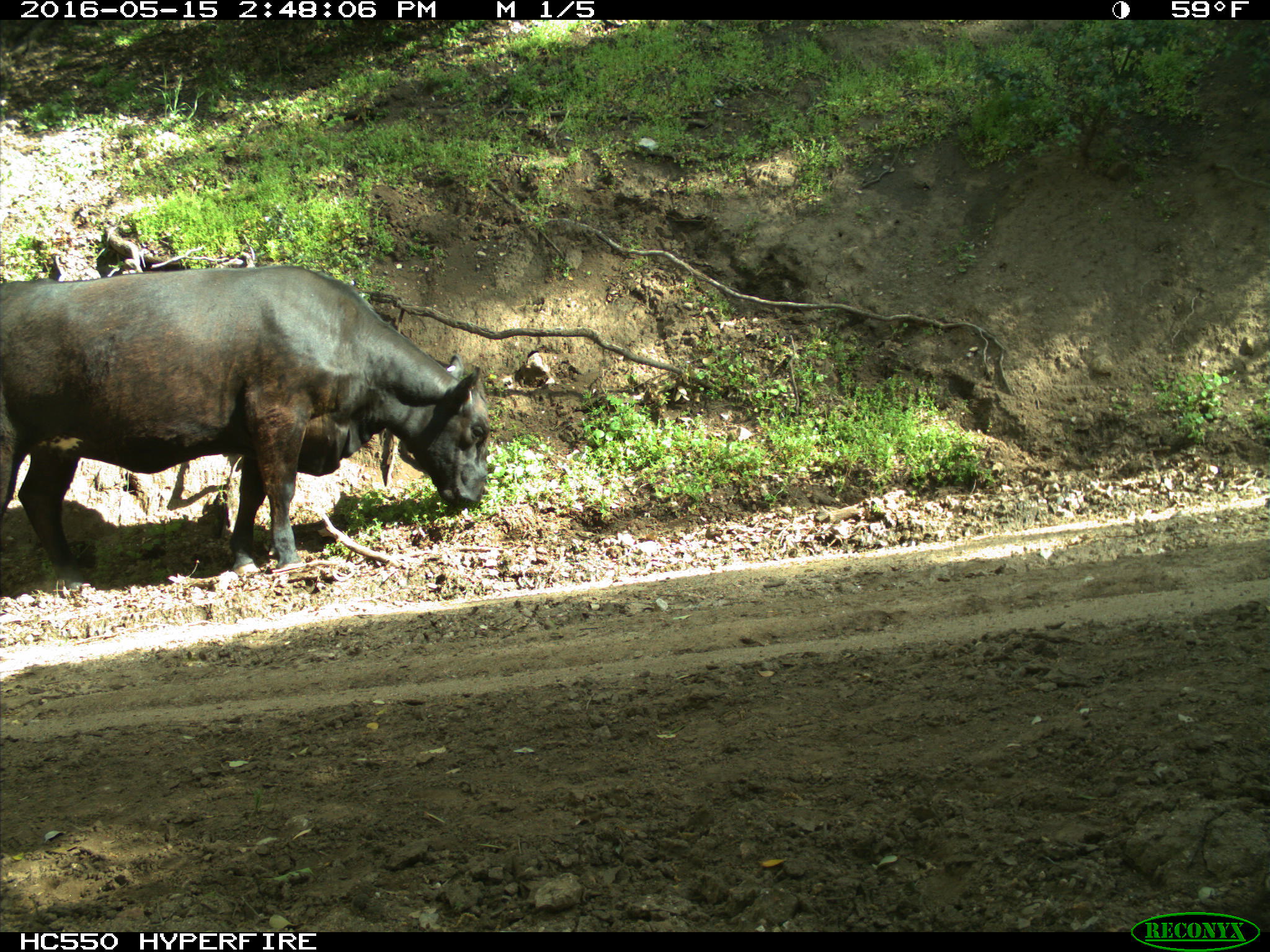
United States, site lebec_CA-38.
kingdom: Animalia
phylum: Chordata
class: Mammalia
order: Artiodactyla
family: Bovidae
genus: Bos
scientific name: Bos taurus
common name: domestic cow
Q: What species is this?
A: Bos taurus (domestic cow).